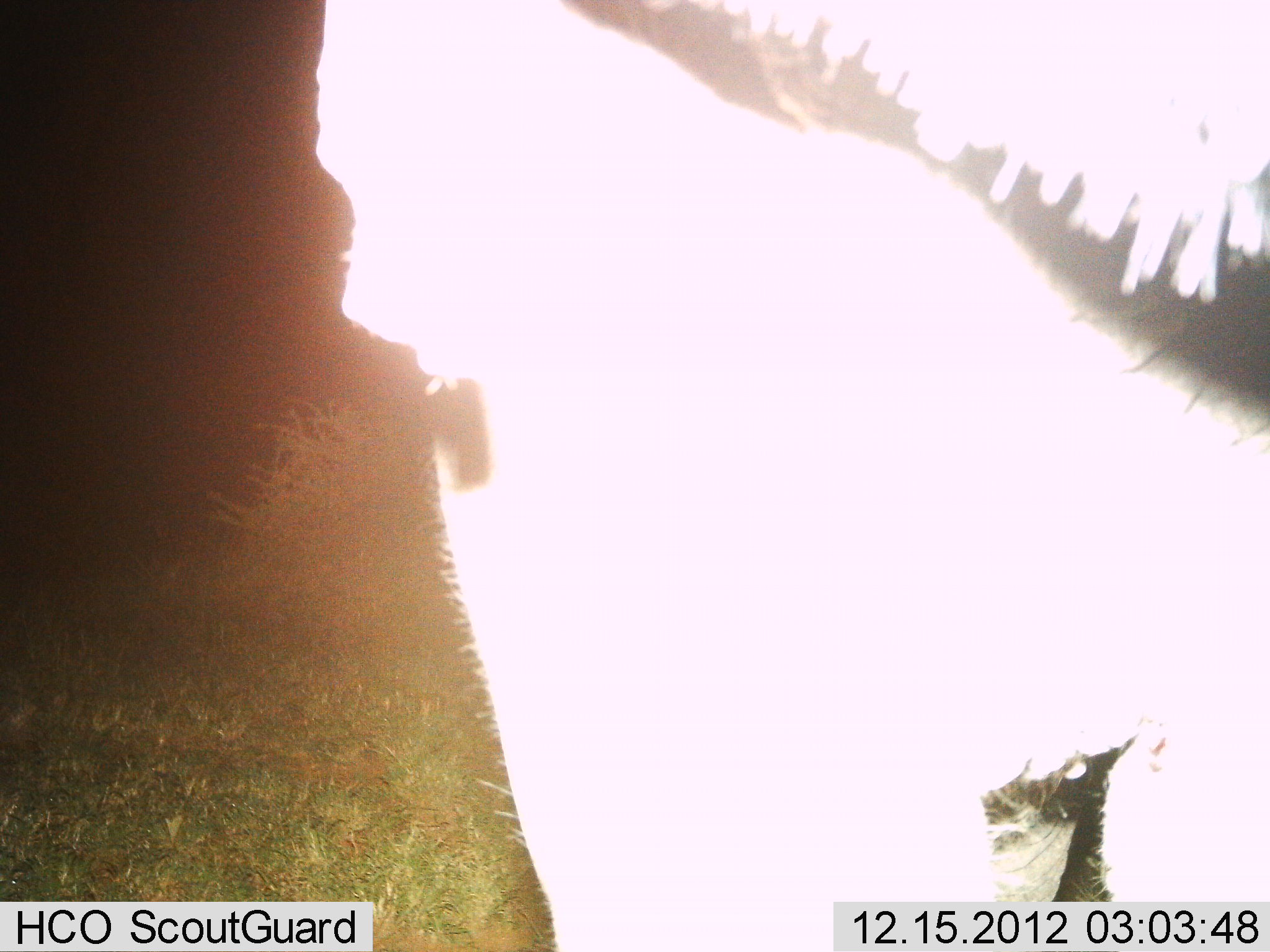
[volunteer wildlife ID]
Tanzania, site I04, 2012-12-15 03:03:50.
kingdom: Animalia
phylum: Chordata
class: Mammalia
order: Proboscidea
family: Elephantidae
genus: Loxodonta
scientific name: Loxodonta africana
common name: african bush elephant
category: elephant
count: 1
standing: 100%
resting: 0%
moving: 0%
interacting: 0%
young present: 0%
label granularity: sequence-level